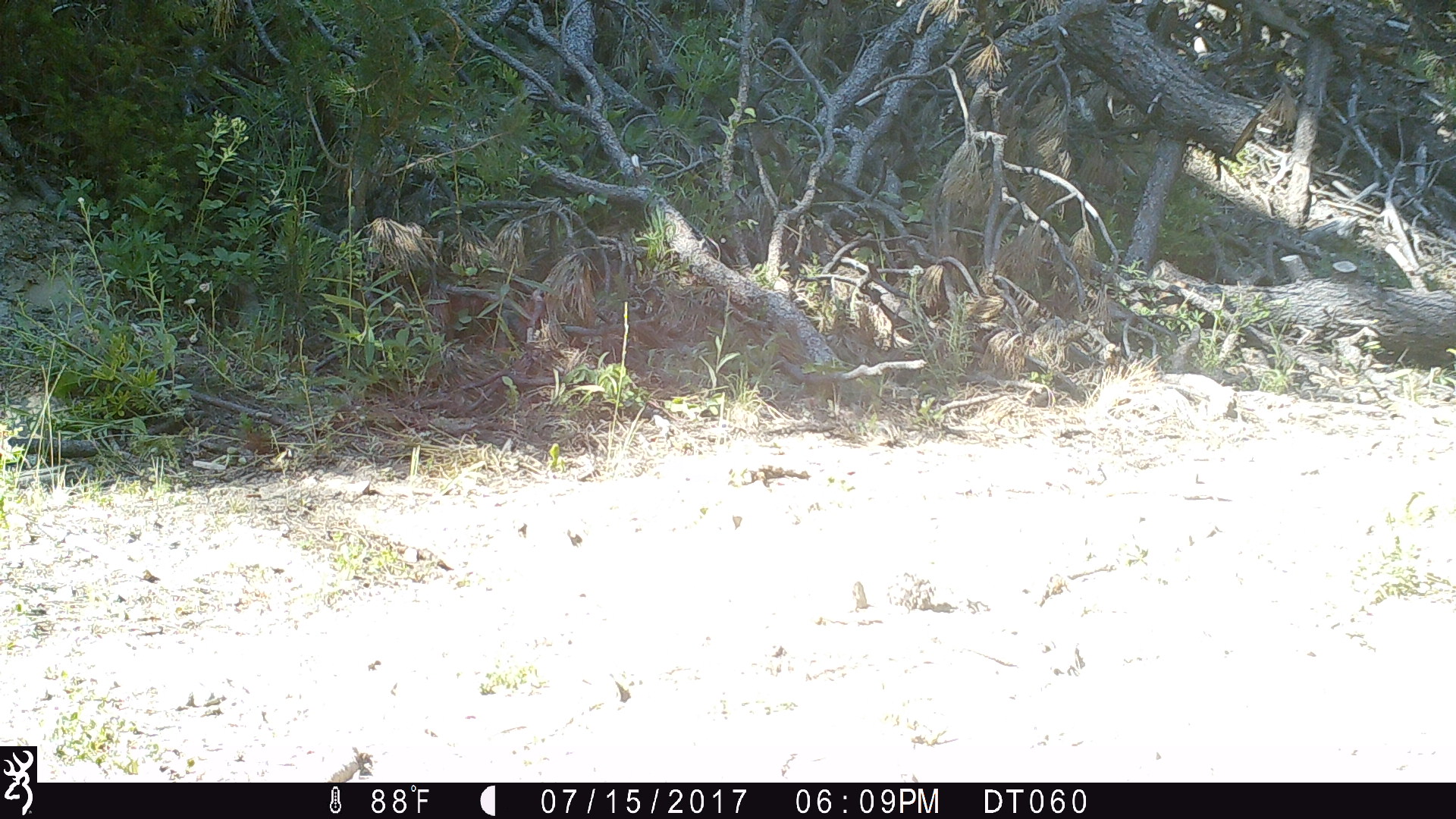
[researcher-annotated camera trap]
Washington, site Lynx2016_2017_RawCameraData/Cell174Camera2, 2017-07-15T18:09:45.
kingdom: Animalia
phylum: Chordata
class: Mammalia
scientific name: Mammalia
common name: small mammal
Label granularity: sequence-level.